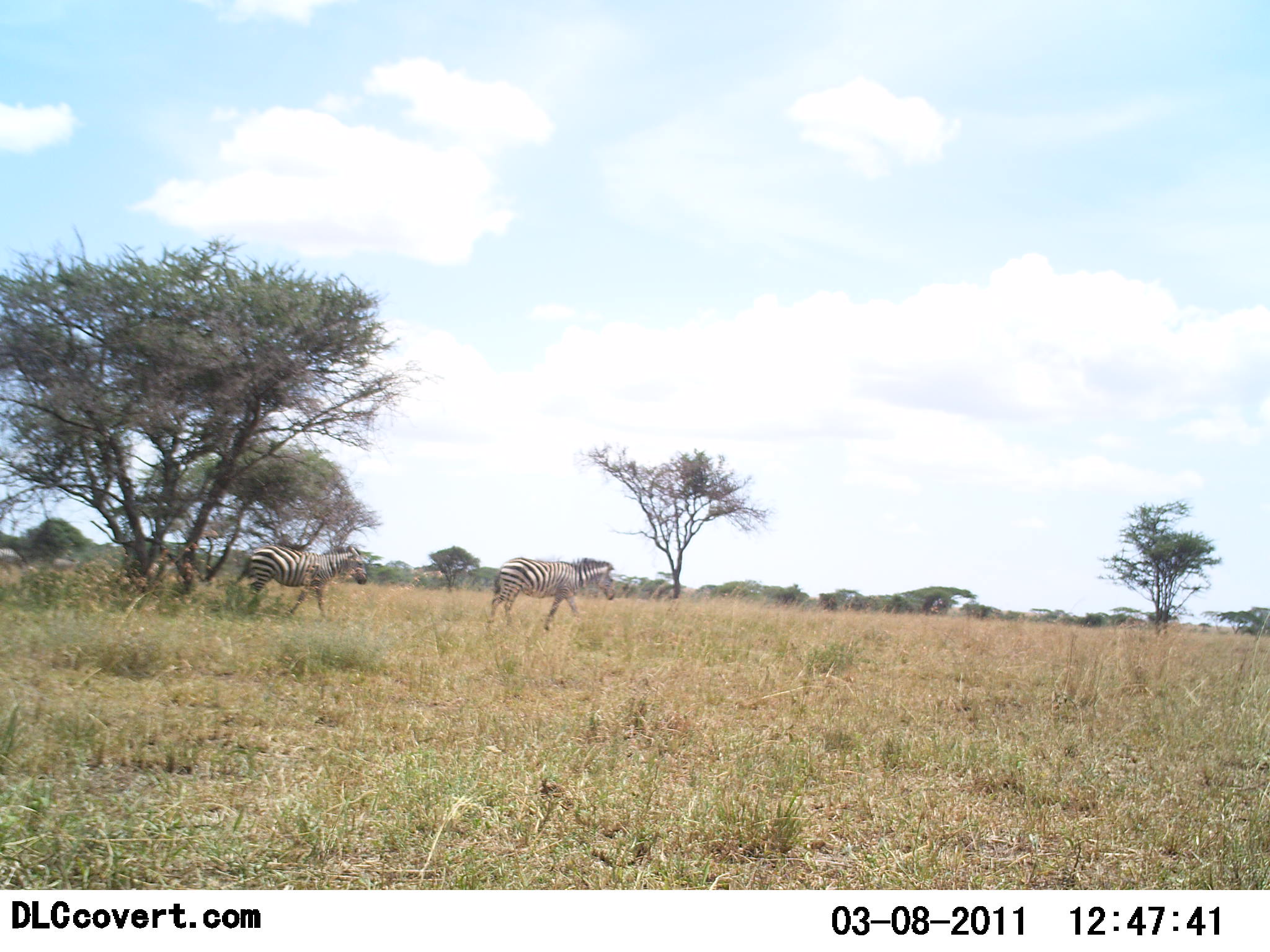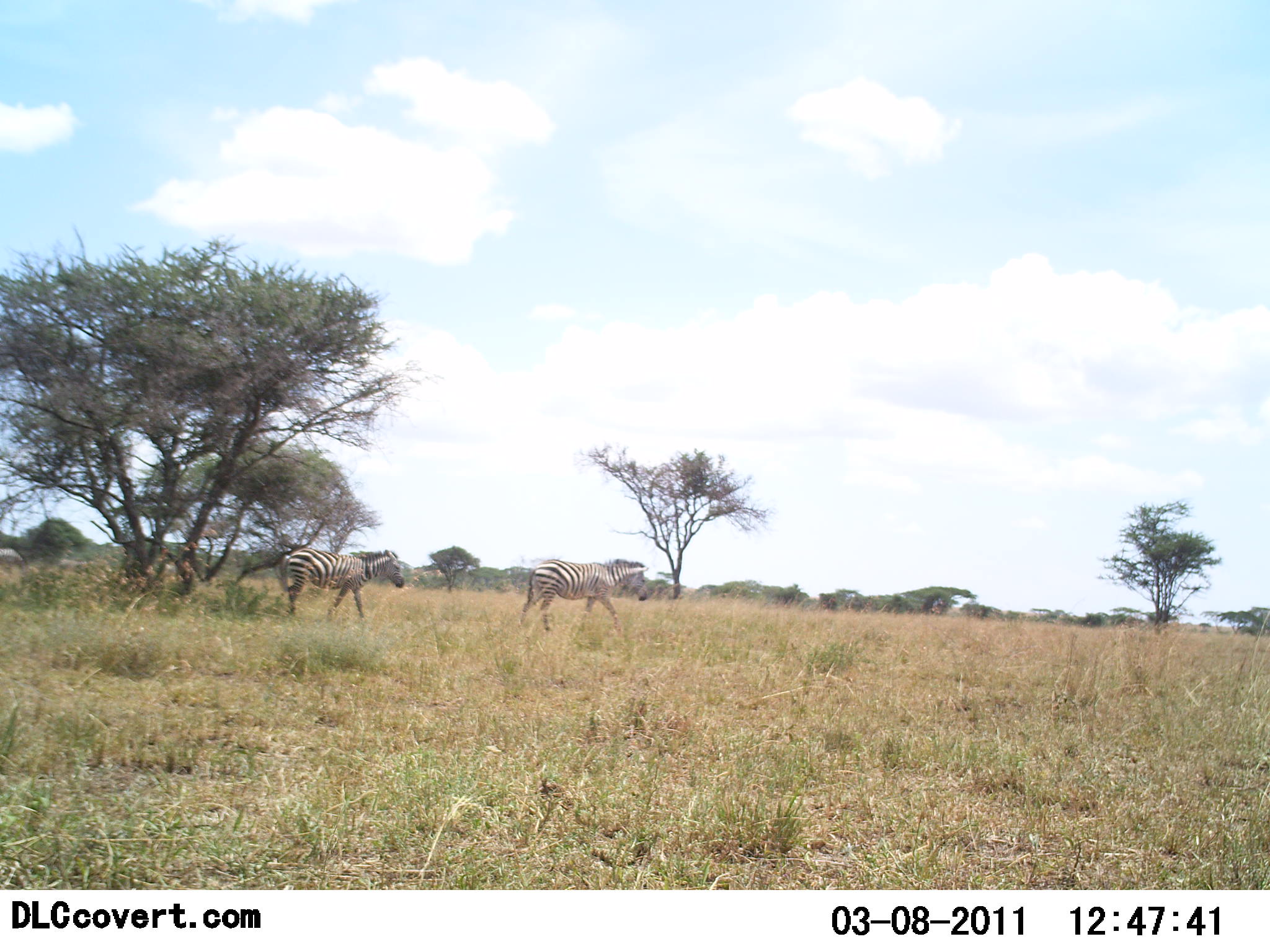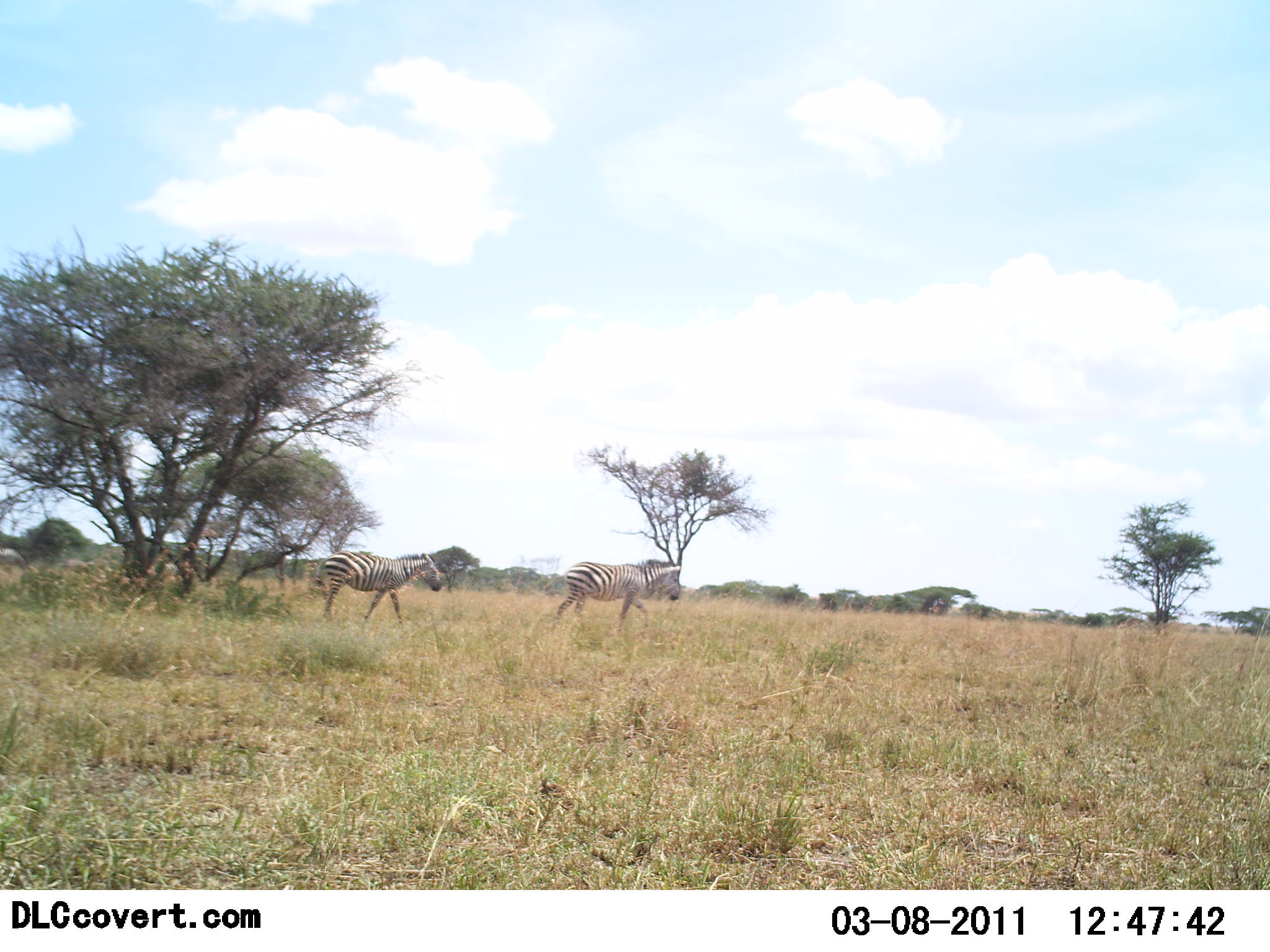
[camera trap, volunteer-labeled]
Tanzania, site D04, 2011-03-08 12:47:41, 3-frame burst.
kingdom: Animalia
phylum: Chordata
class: Mammalia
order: Perissodactyla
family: Equidae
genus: Equus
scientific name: Equus quagga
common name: plains zebra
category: zebra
Zebra (plains zebra) (Equus quagga), count 2. Behavior (volunteer vote fractions): standing 0%, resting 0%, moving 100%, interacting 0%. Young present (vote fraction): 0%. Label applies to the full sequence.